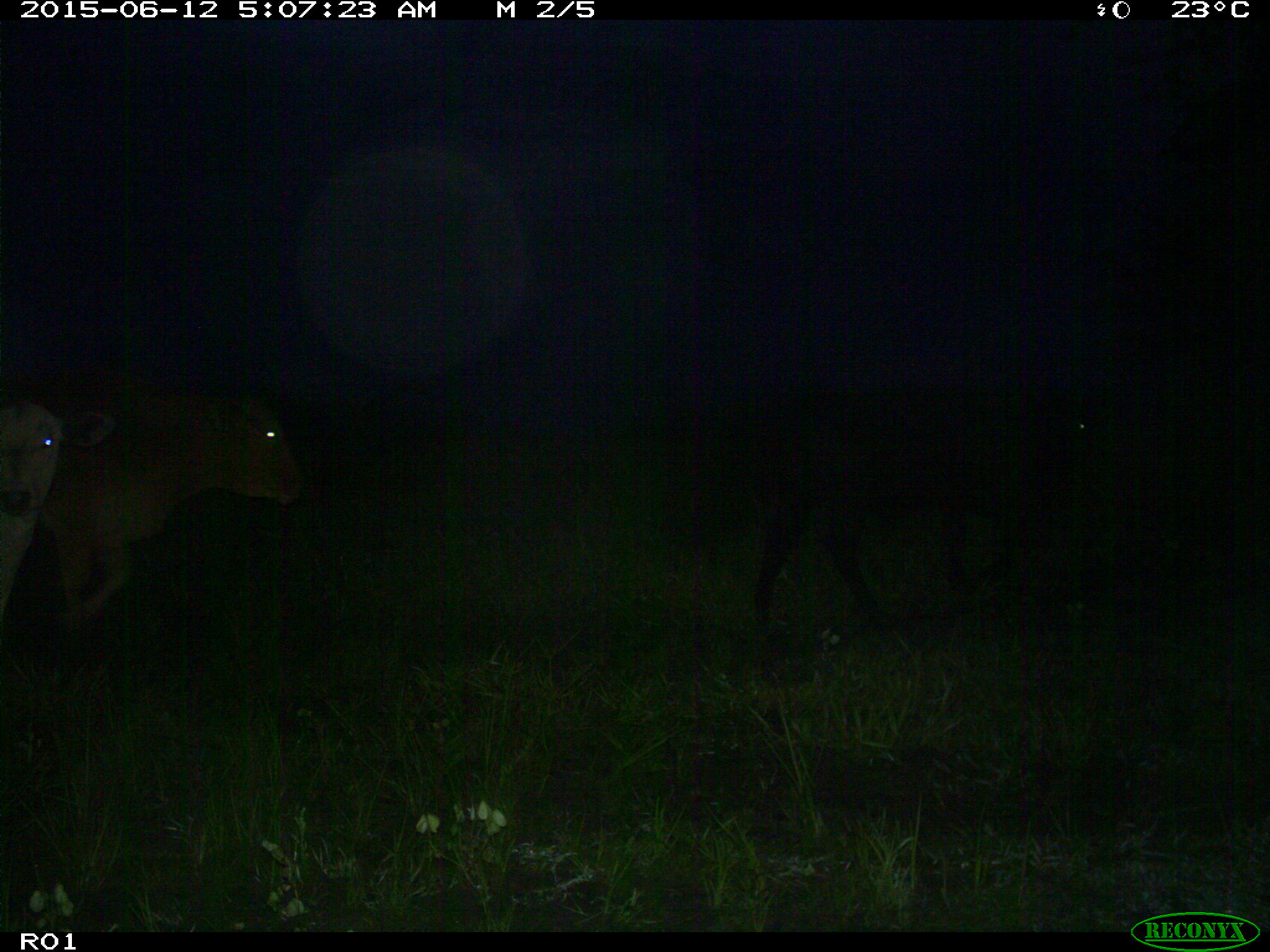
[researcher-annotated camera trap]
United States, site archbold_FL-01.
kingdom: Animalia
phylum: Chordata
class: Mammalia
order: Artiodactyla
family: Bovidae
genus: Bos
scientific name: Bos taurus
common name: domestic cow